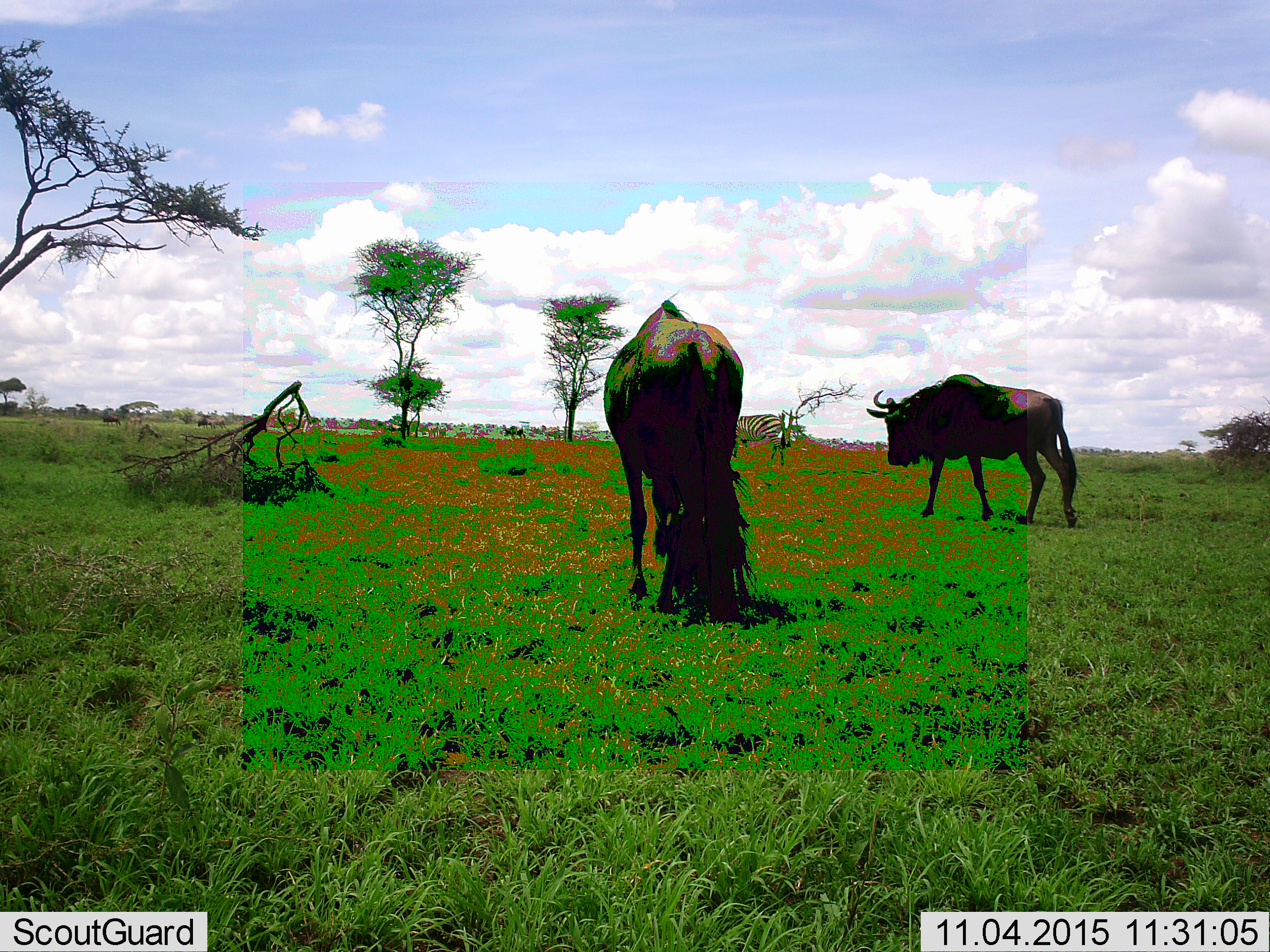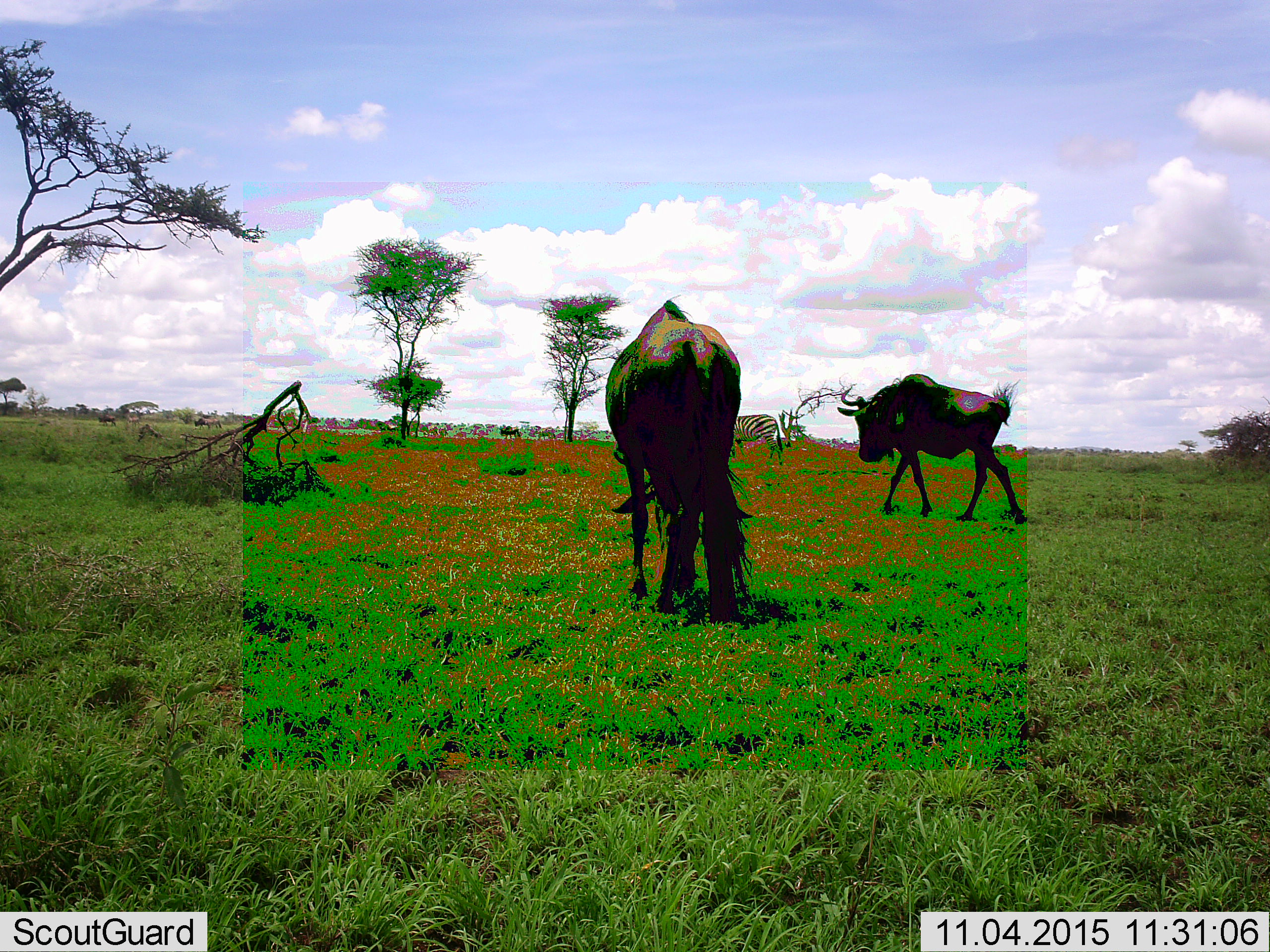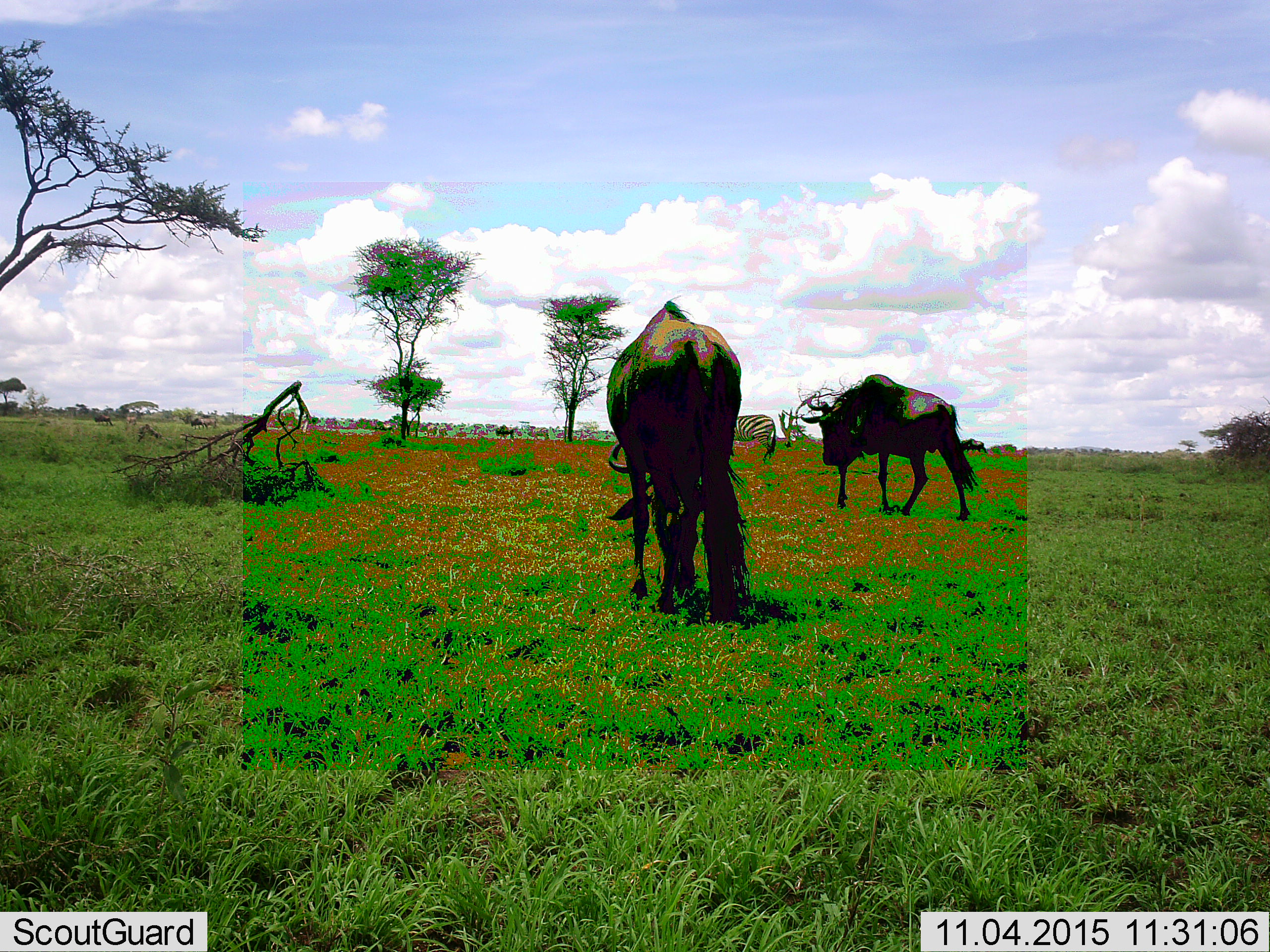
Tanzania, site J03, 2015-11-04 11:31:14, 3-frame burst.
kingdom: Animalia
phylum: Chordata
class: Mammalia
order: Artiodactyla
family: Bovidae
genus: Connochaetes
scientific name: Connochaetes taurinus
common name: blue wildebeest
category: wildebeest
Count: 5.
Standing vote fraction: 25%.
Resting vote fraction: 0%.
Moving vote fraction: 100%.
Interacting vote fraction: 0%.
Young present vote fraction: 0%.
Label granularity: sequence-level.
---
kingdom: Animalia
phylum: Chordata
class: Mammalia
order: Perissodactyla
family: Equidae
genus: Equus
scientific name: Equus quagga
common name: plains zebra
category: zebra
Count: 1.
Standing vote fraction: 43%.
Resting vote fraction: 0%.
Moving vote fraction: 57%.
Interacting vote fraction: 0%.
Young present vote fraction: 0%.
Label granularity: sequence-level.